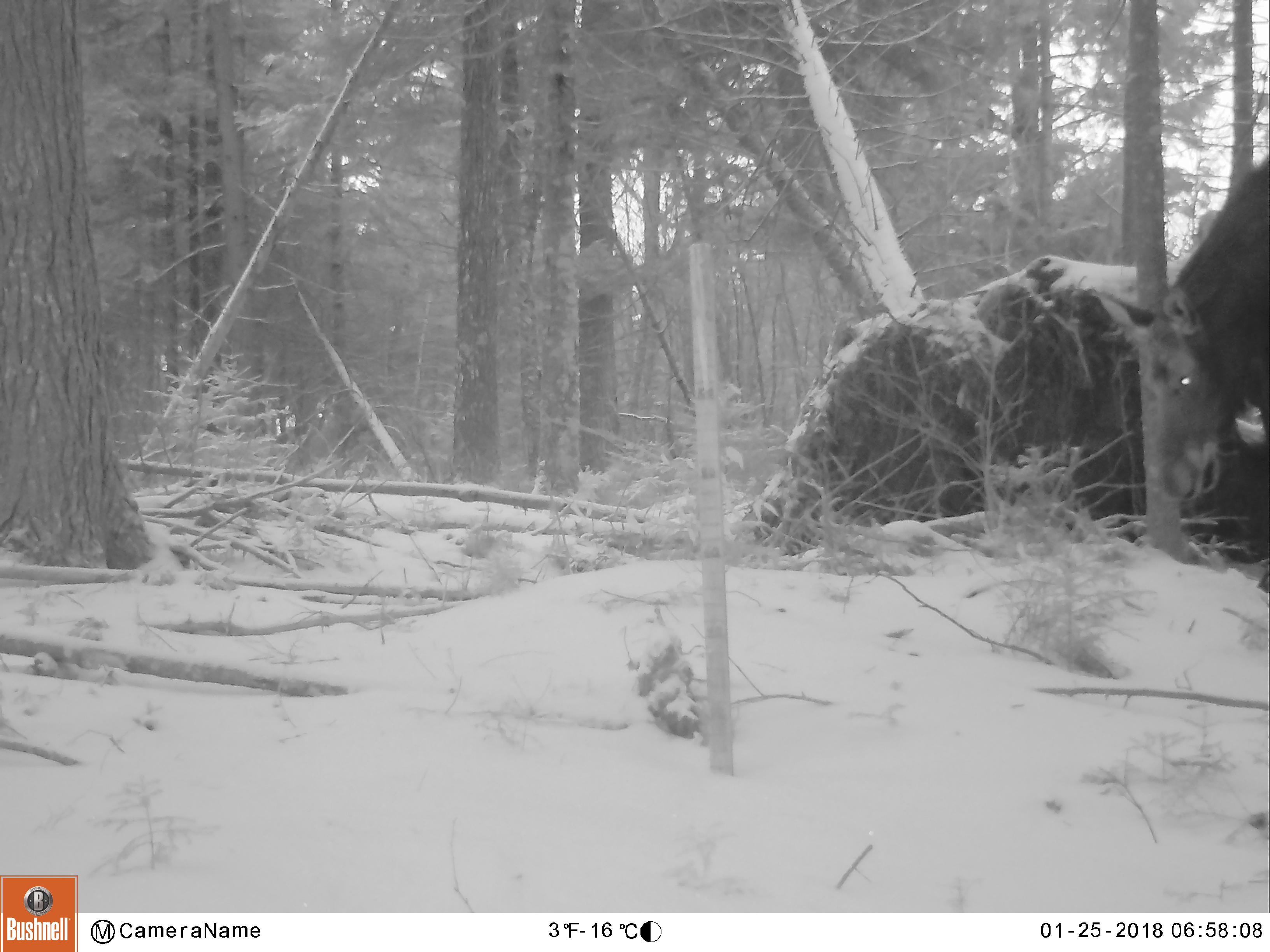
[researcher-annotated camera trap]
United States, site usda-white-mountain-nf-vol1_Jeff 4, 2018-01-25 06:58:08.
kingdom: Animalia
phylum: Chordata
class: Mammalia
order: Artiodactyla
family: Cervidae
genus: Alces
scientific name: Alces alces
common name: moose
Moose (Alces alces).